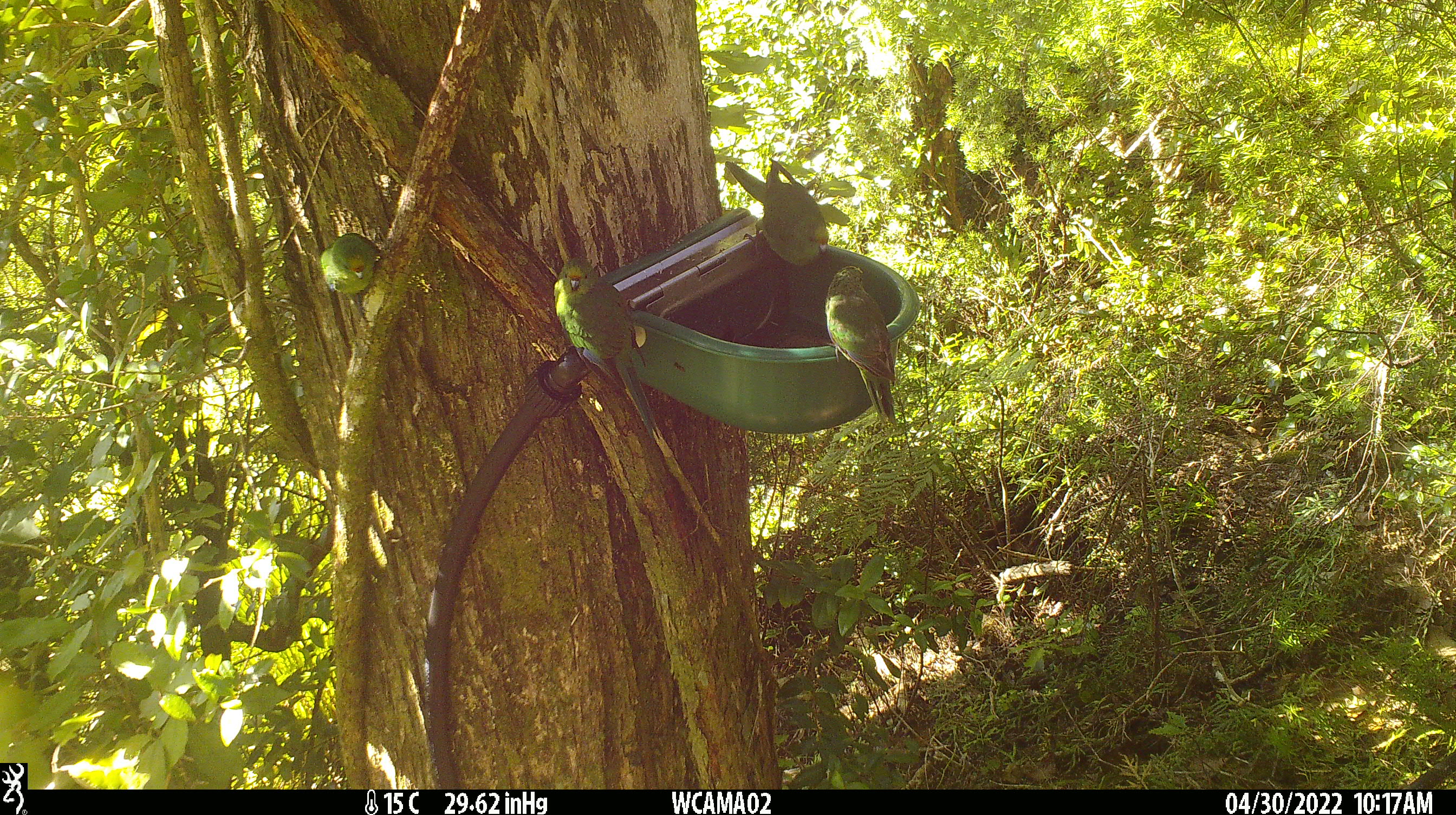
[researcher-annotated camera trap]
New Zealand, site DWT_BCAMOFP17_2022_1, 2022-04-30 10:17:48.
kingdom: Animalia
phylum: Chordata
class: Aves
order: Psittaciformes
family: Psittaculidae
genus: Cyanoramphus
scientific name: Cyanoramphus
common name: parakeet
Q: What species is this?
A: Parakeet (Cyanoramphus).